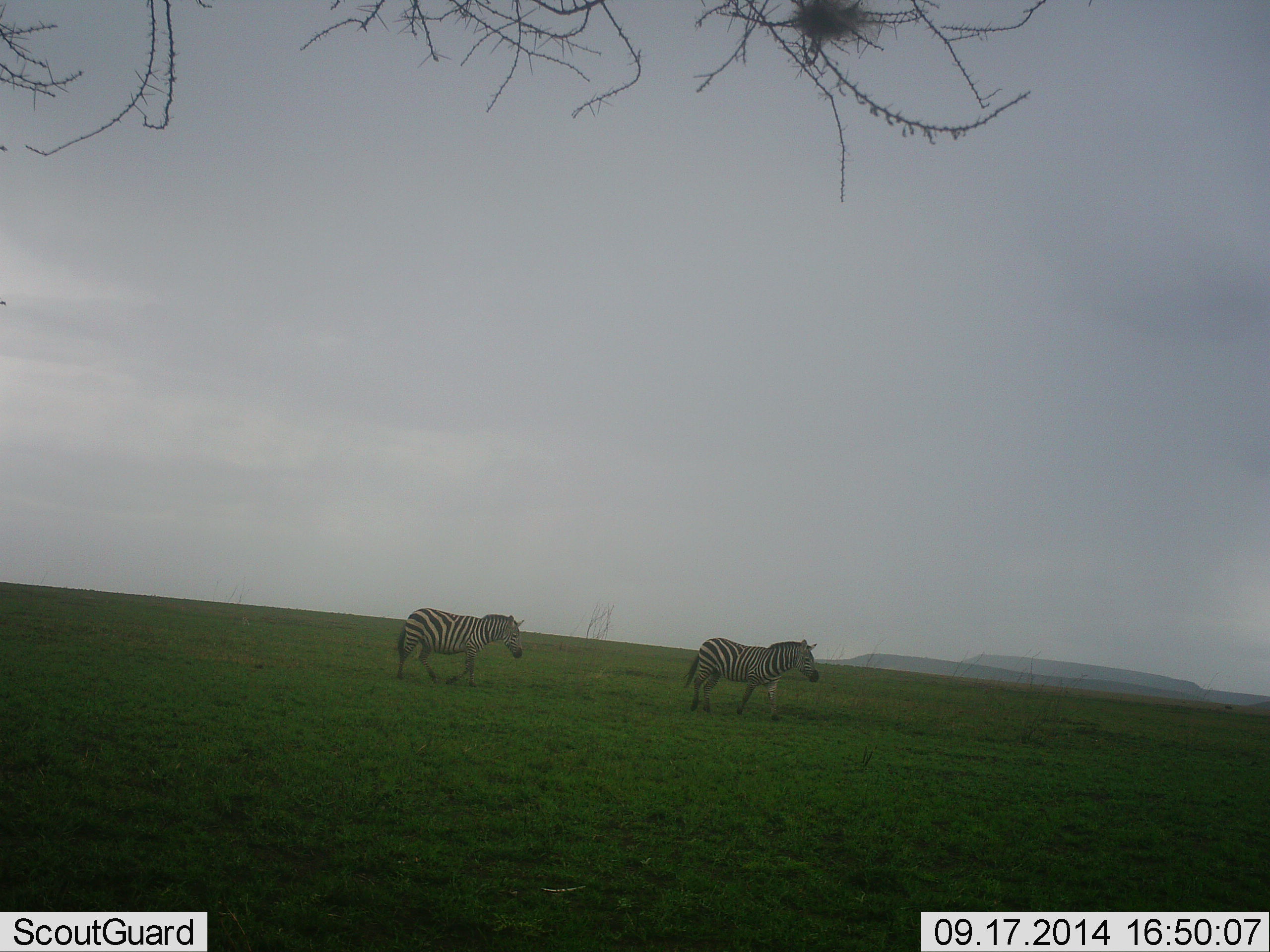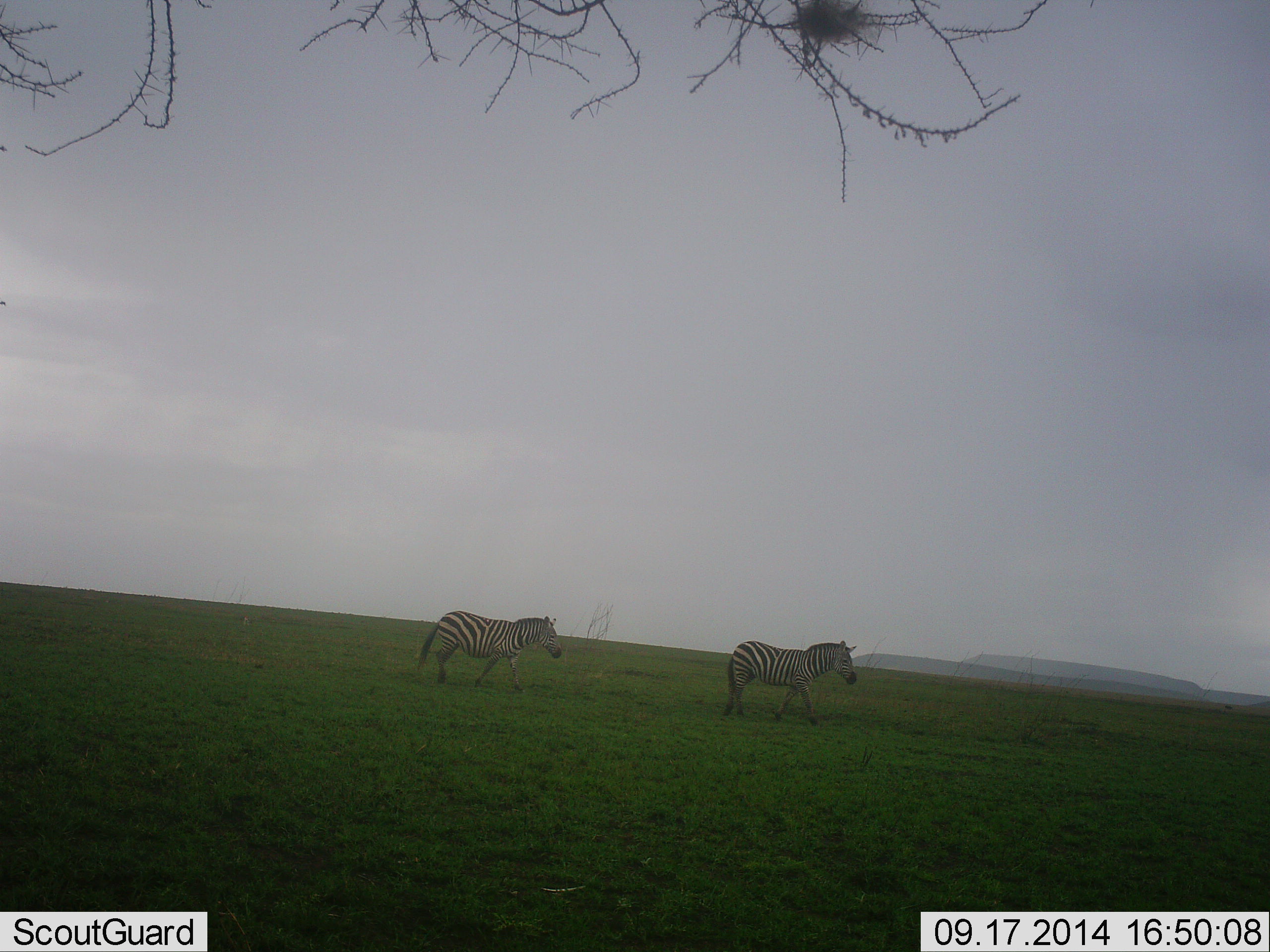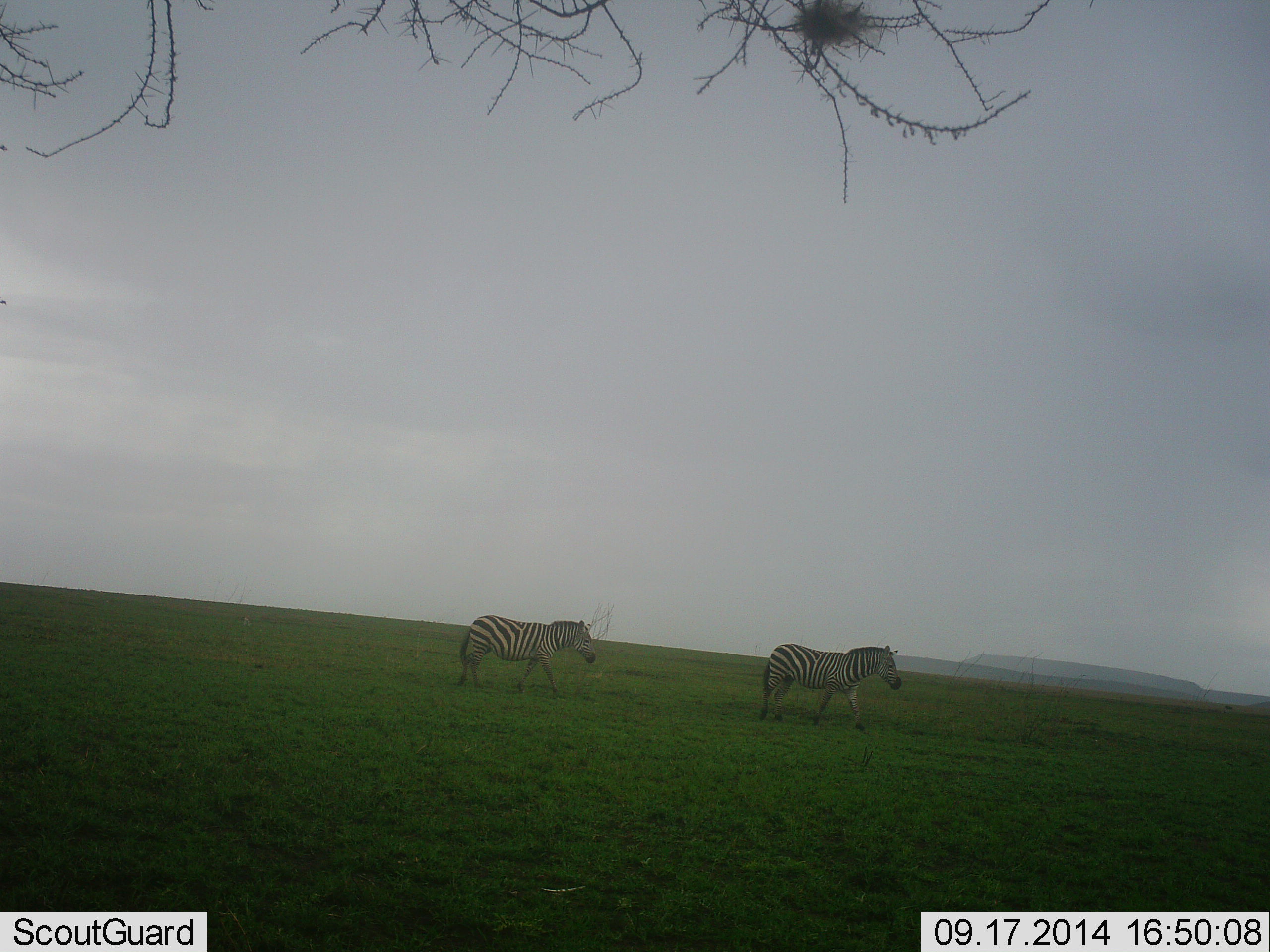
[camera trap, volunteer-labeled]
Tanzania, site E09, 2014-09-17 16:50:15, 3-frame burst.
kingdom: Animalia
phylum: Chordata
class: Mammalia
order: Perissodactyla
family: Equidae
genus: Equus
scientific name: Equus quagga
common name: plains zebra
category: zebra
Zebra (plains zebra) (Equus quagga), count 2. Behavior (volunteer vote fractions): standing 0%, resting 0%, moving 100%, interacting 0%. Young present (vote fraction): 0%. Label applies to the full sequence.